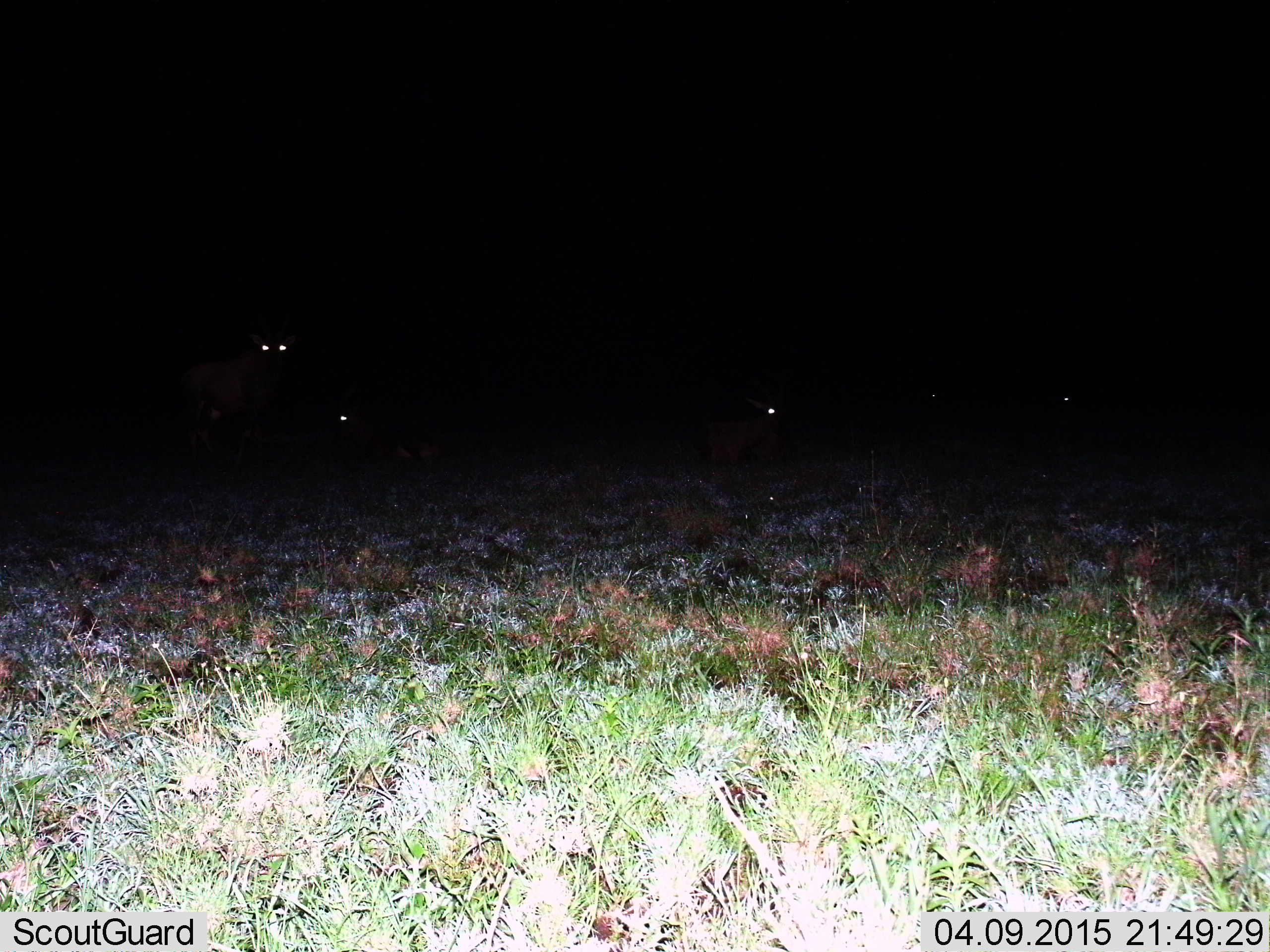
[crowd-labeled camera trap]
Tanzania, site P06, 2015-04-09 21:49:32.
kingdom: Animalia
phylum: Chordata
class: Mammalia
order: Artiodactyla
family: Bovidae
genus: Connochaetes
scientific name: Connochaetes taurinus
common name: blue wildebeest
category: wildebeest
Wildebeest (blue wildebeest) (Connochaetes taurinus), count 5. Behavior (volunteer vote fractions): standing 100%, resting 25%, moving 0%, interacting 0%. Young present (vote fraction): 0%. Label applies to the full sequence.